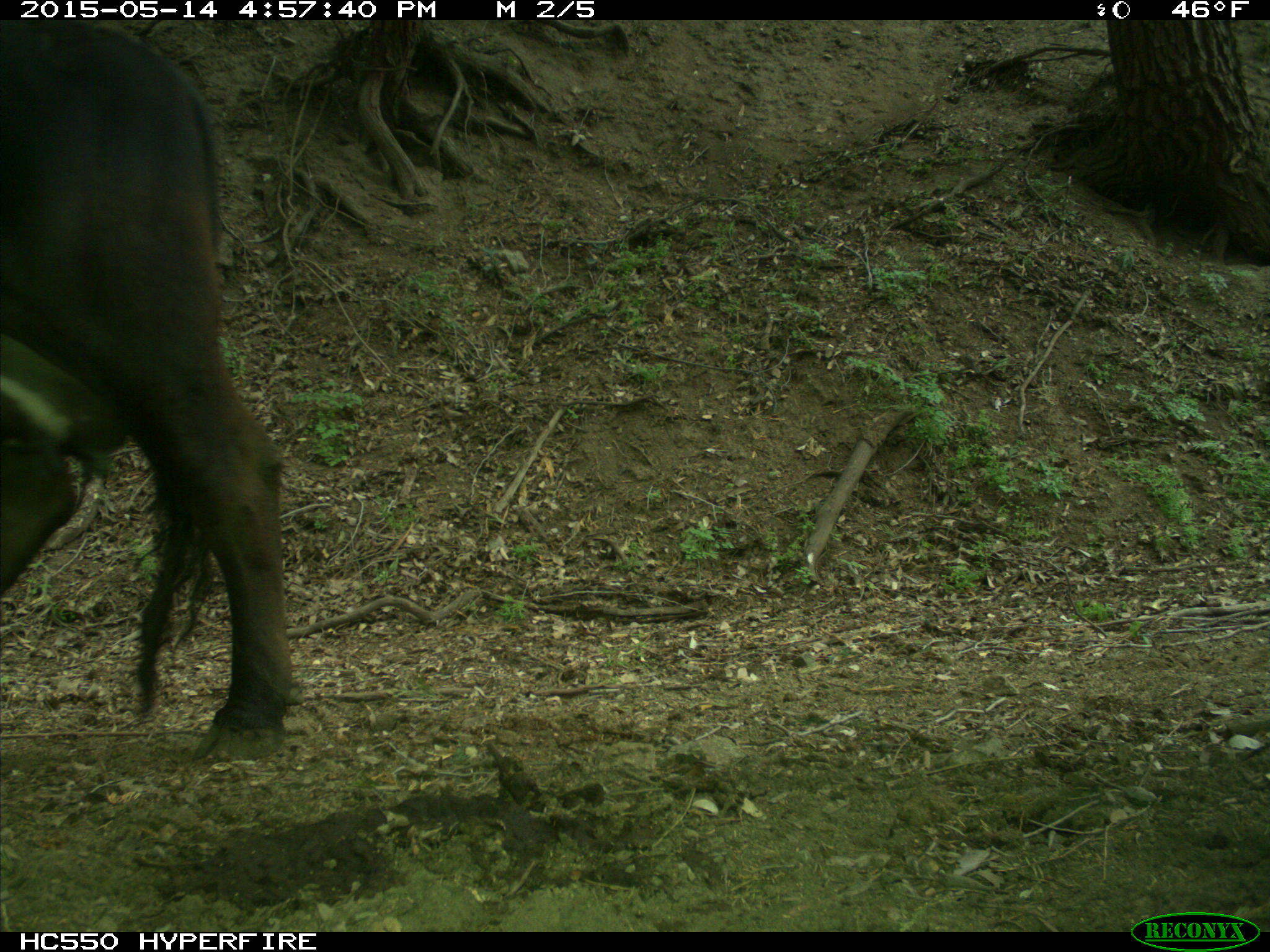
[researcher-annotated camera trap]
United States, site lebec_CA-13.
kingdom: Animalia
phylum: Chordata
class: Mammalia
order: Artiodactyla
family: Bovidae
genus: Bos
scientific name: Bos taurus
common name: domestic cow